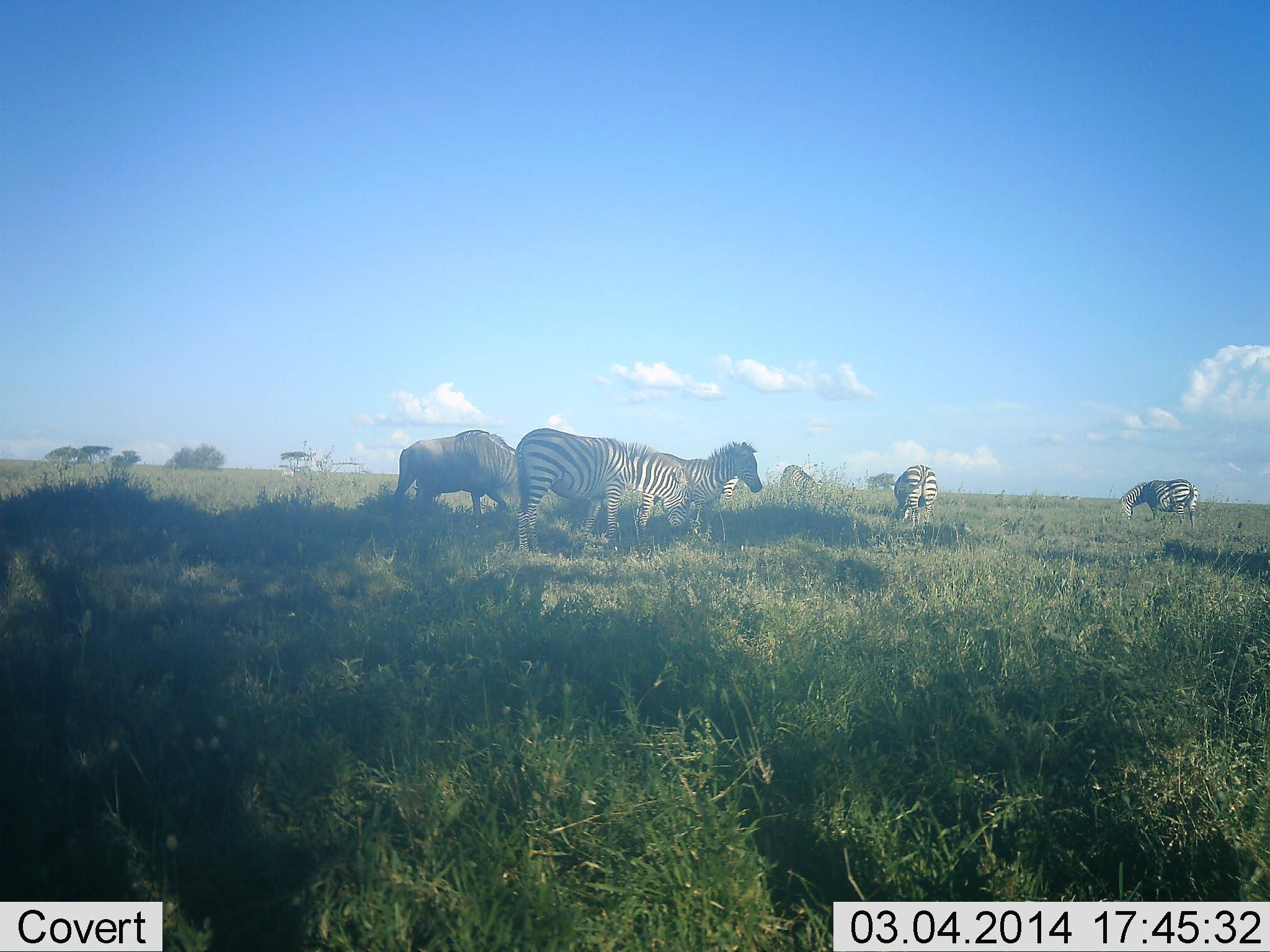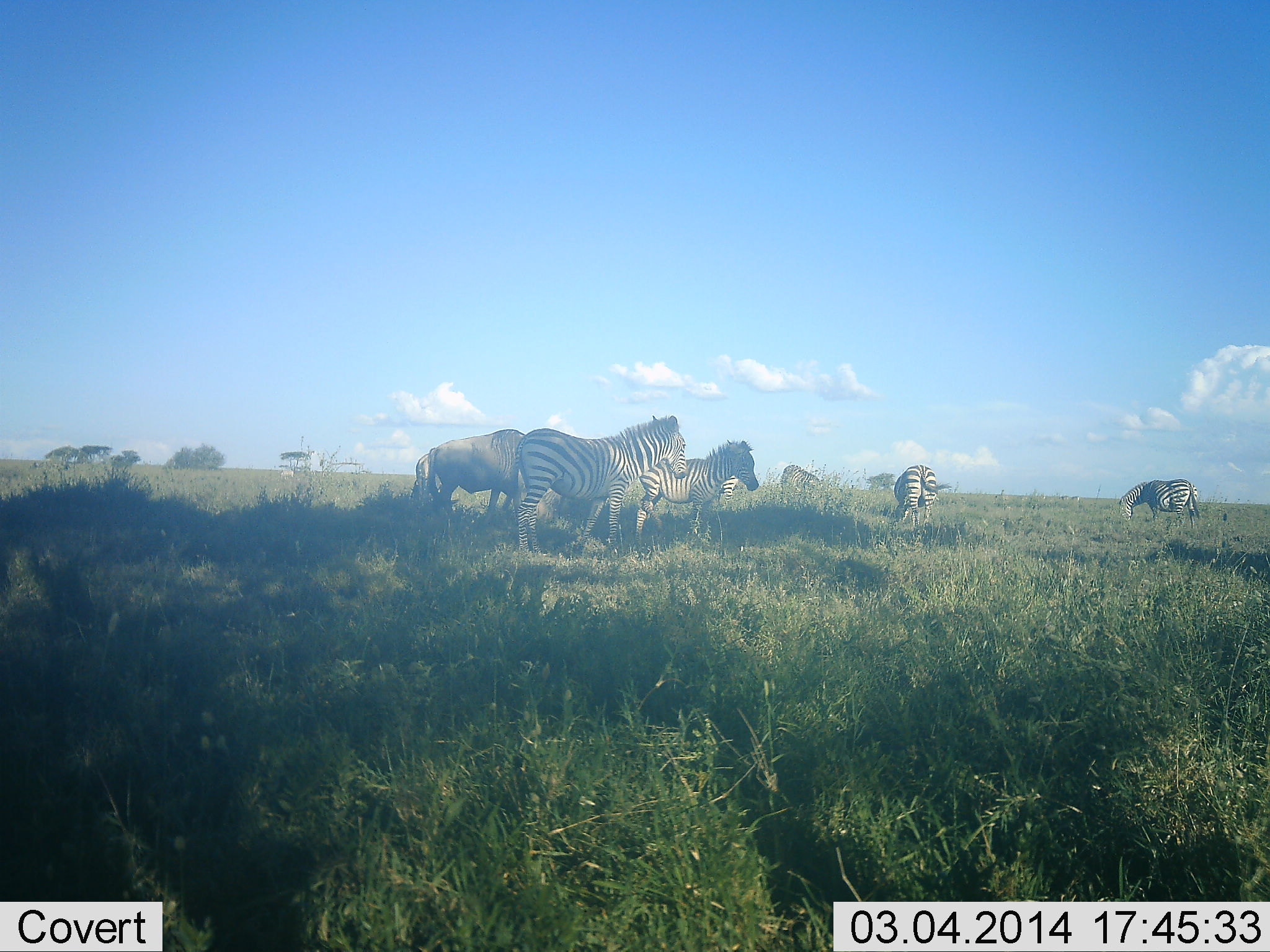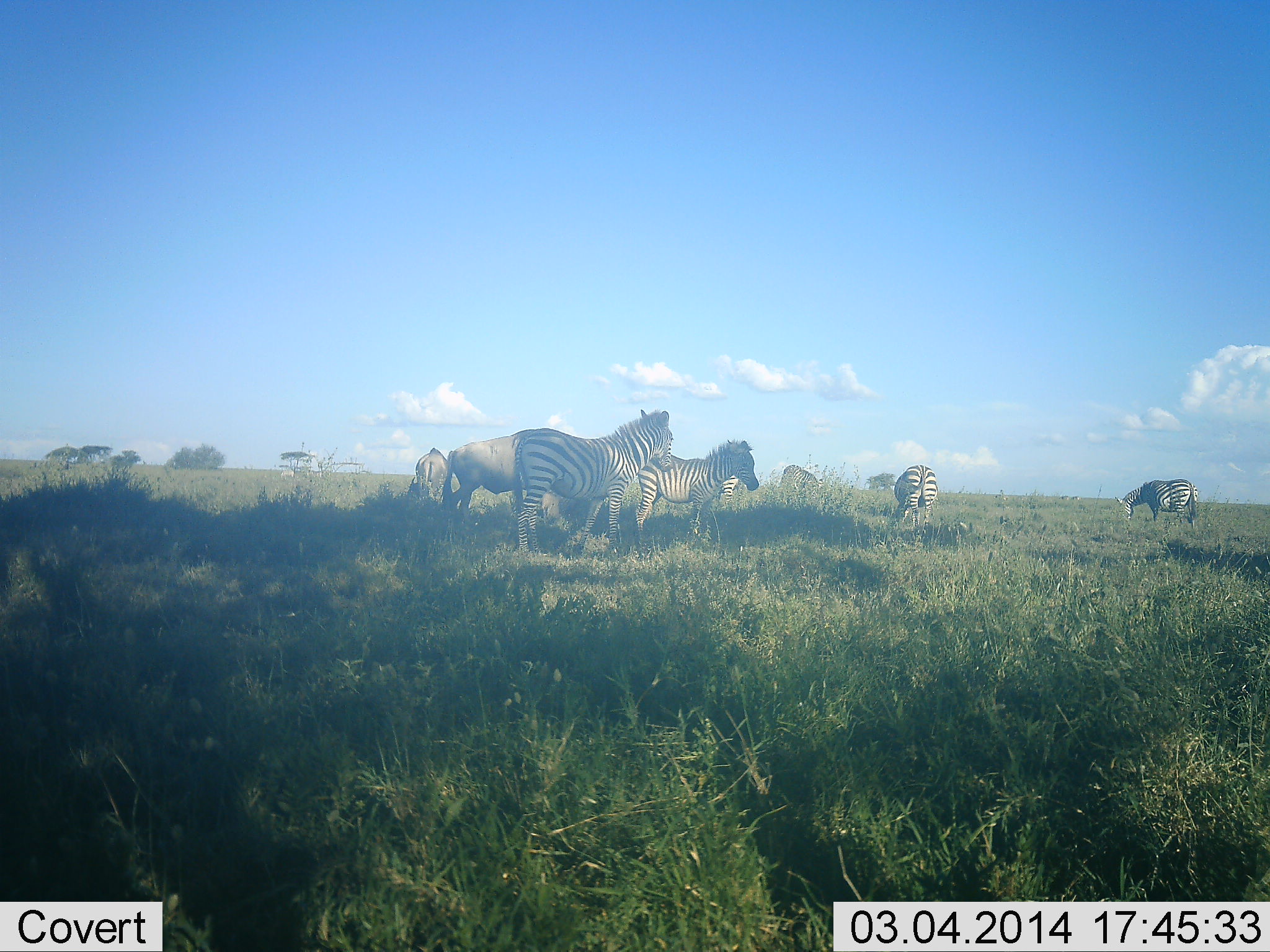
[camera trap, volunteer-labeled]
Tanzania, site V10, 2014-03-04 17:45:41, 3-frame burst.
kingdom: Animalia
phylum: Chordata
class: Mammalia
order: Artiodactyla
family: Bovidae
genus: Connochaetes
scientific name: Connochaetes taurinus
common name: blue wildebeest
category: wildebeest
Wildebeest (blue wildebeest) (Connochaetes taurinus), count 2. Behavior (volunteer vote fractions): standing 80%, resting 0%, moving 40%, interacting 0%. Young present (vote fraction): 0%. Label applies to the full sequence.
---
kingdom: Animalia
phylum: Chordata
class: Mammalia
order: Perissodactyla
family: Equidae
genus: Equus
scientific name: Equus quagga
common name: plains zebra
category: zebra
Zebra (plains zebra) (Equus quagga), count 4. Behavior (volunteer vote fractions): standing 84%, resting 0%, moving 37%, interacting 0%. Young present (vote fraction): 16%. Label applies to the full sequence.